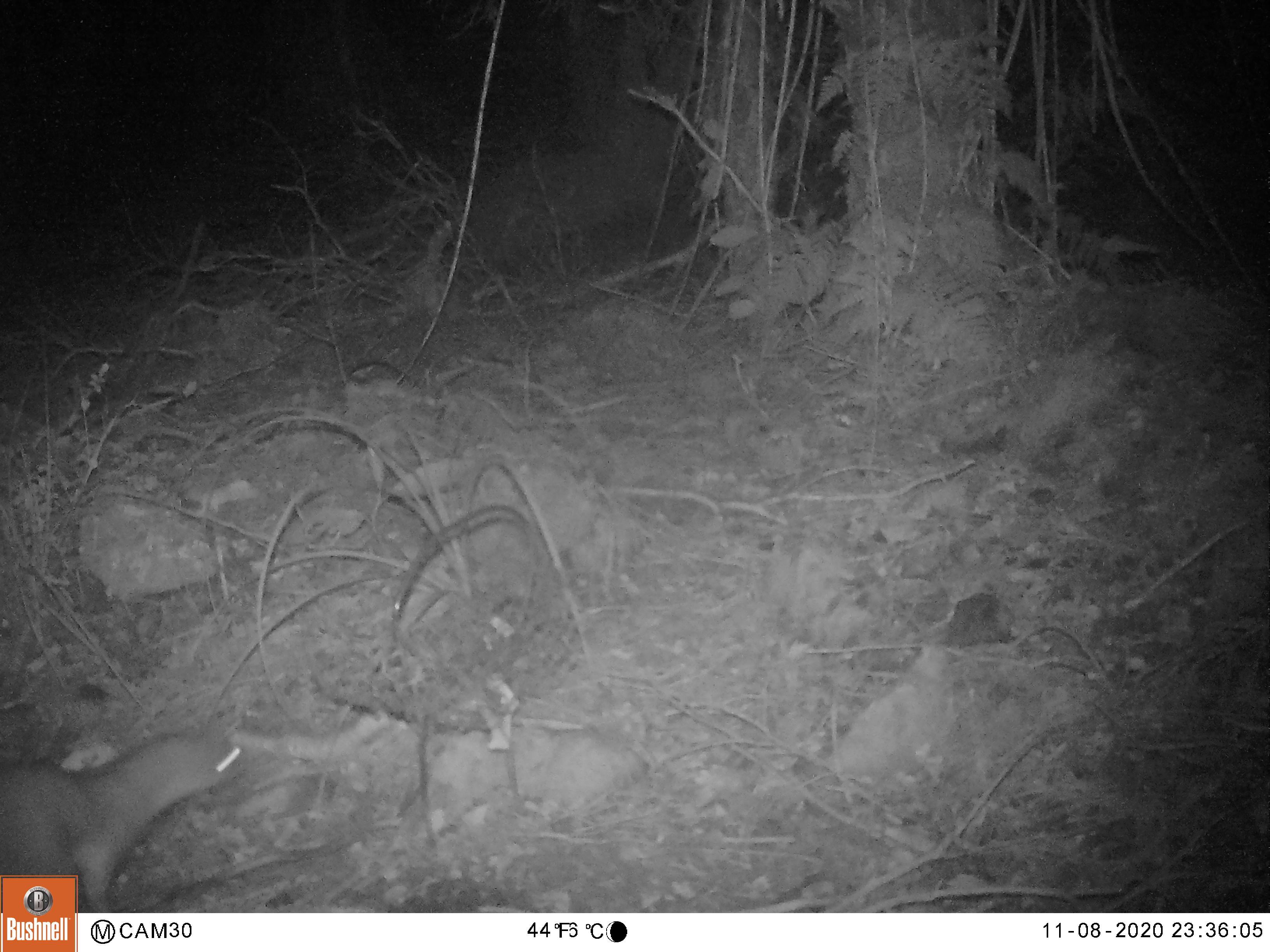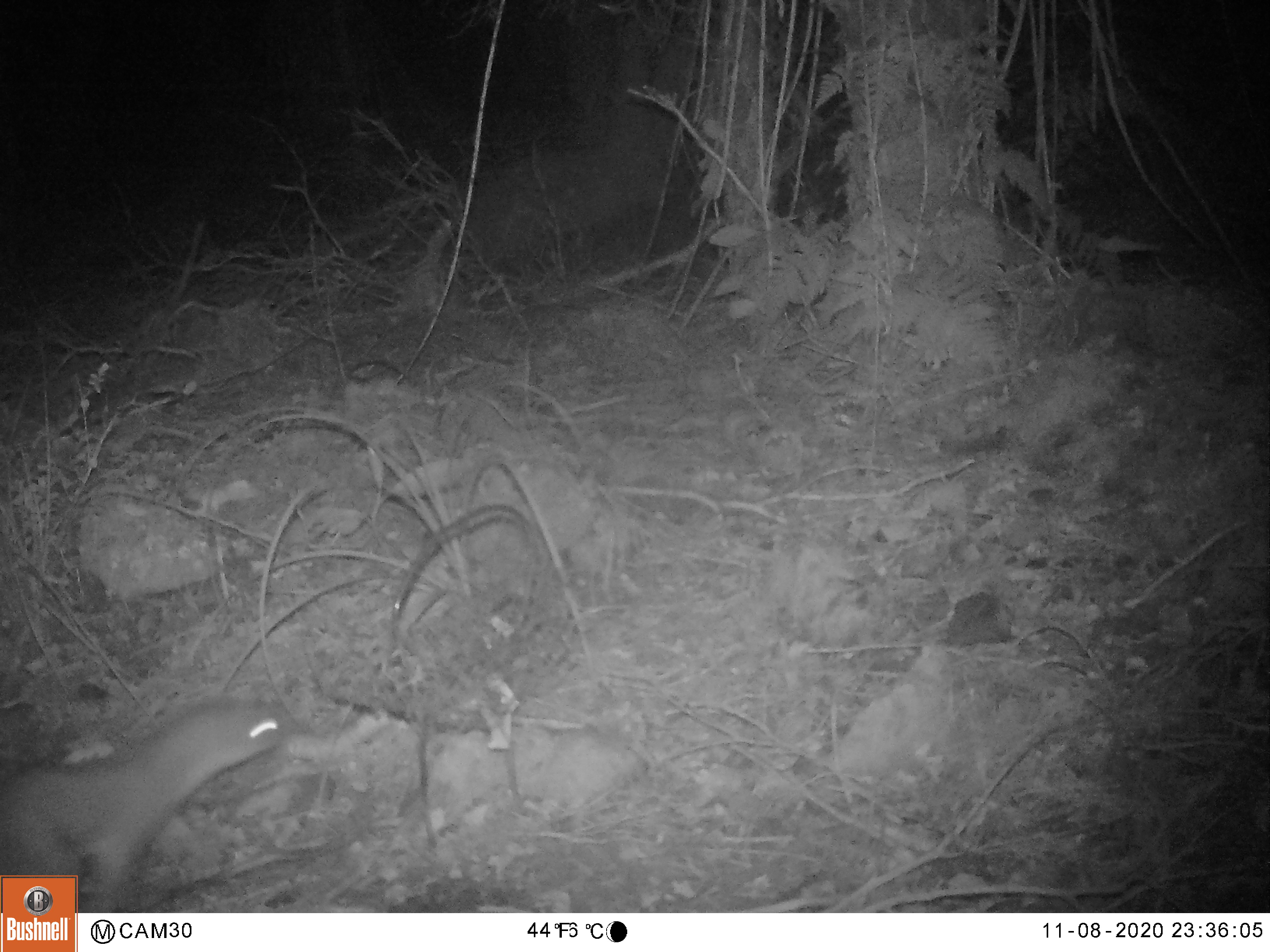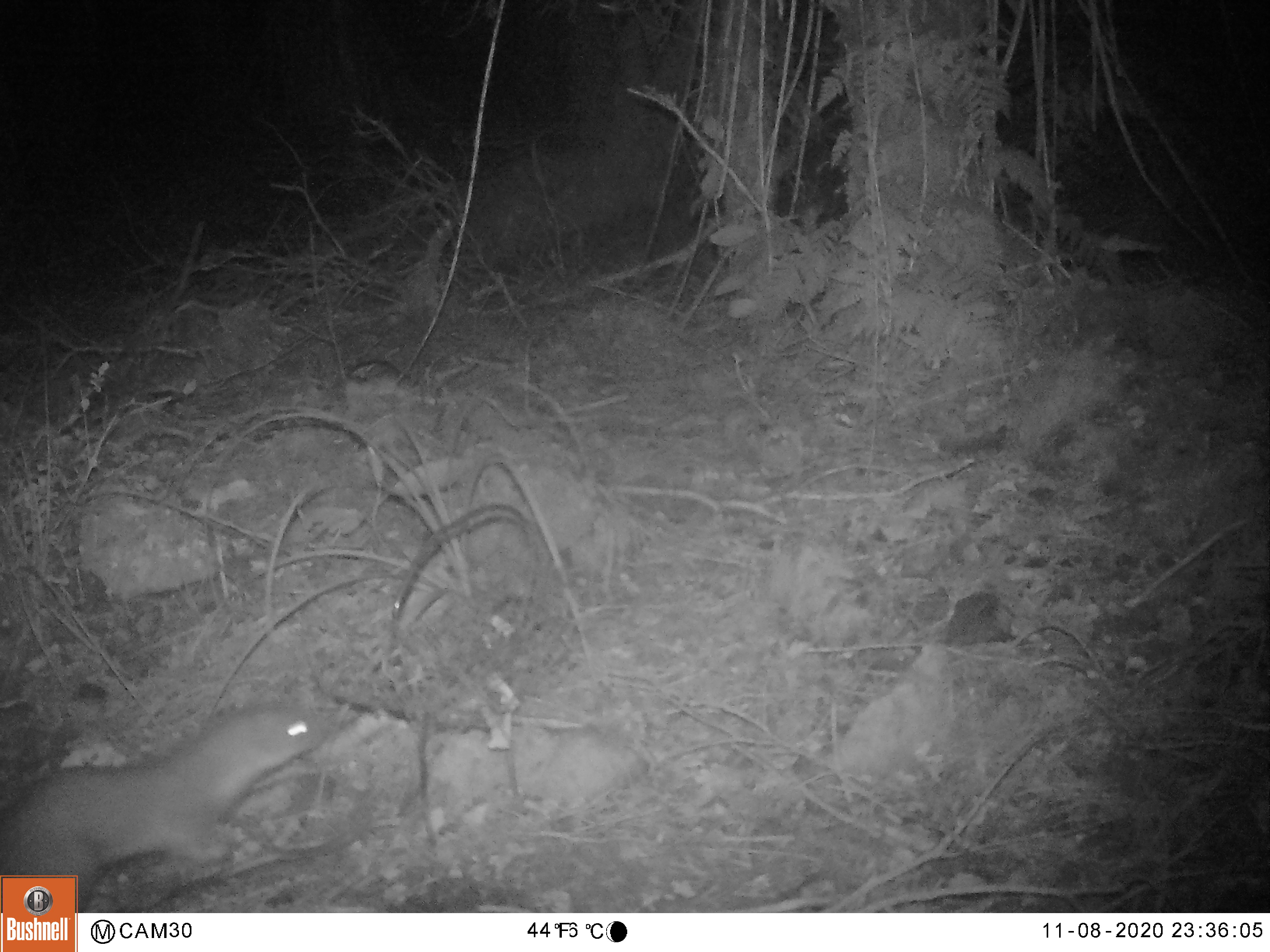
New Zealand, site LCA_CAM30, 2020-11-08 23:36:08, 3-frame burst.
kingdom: Animalia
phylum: Chordata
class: Mammalia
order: Carnivora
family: Mustelidae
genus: Mustela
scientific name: Mustela erminea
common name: stoat